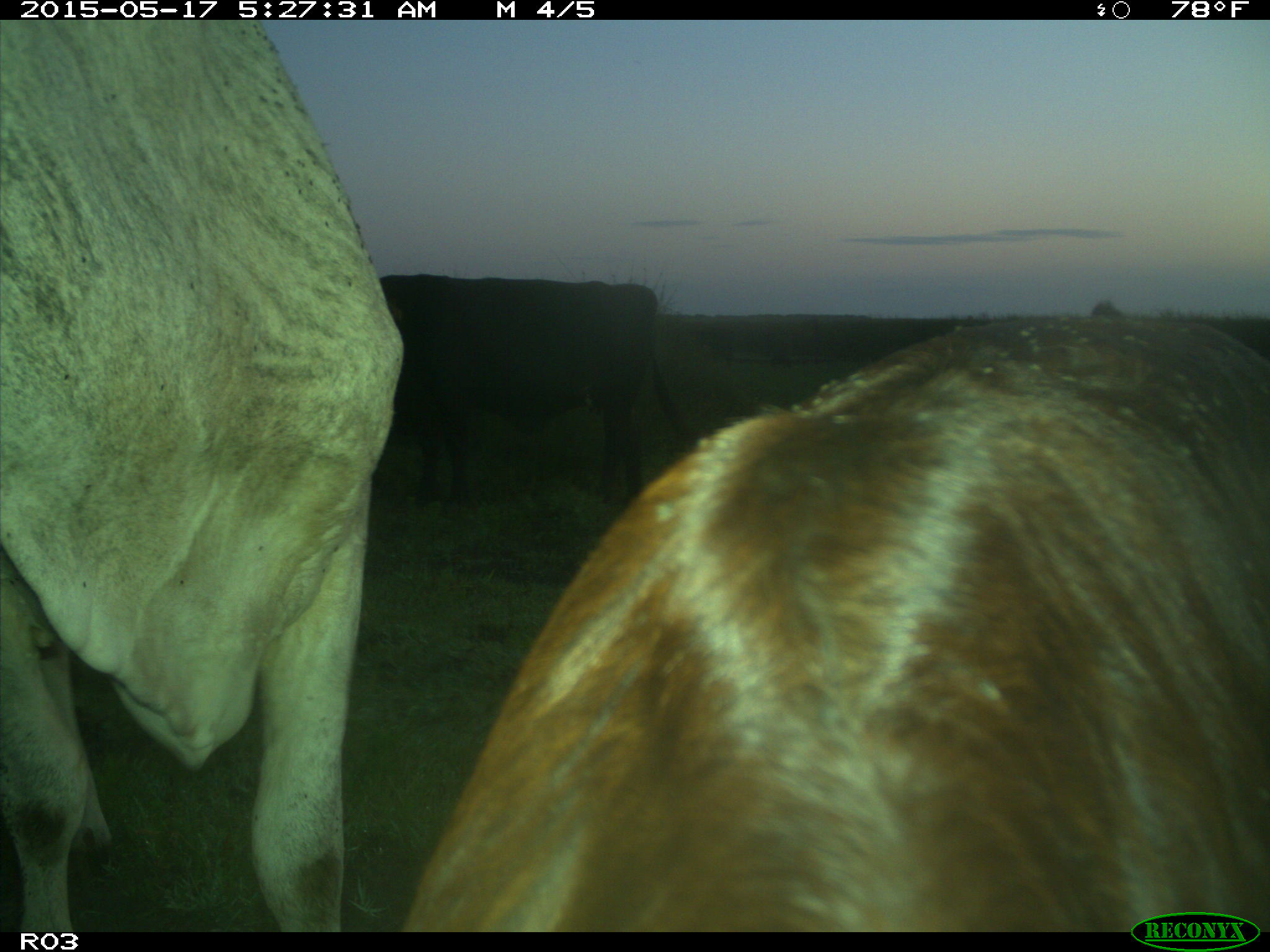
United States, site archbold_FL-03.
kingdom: Animalia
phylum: Chordata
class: Mammalia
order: Artiodactyla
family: Bovidae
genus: Bos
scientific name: Bos taurus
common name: domestic cow